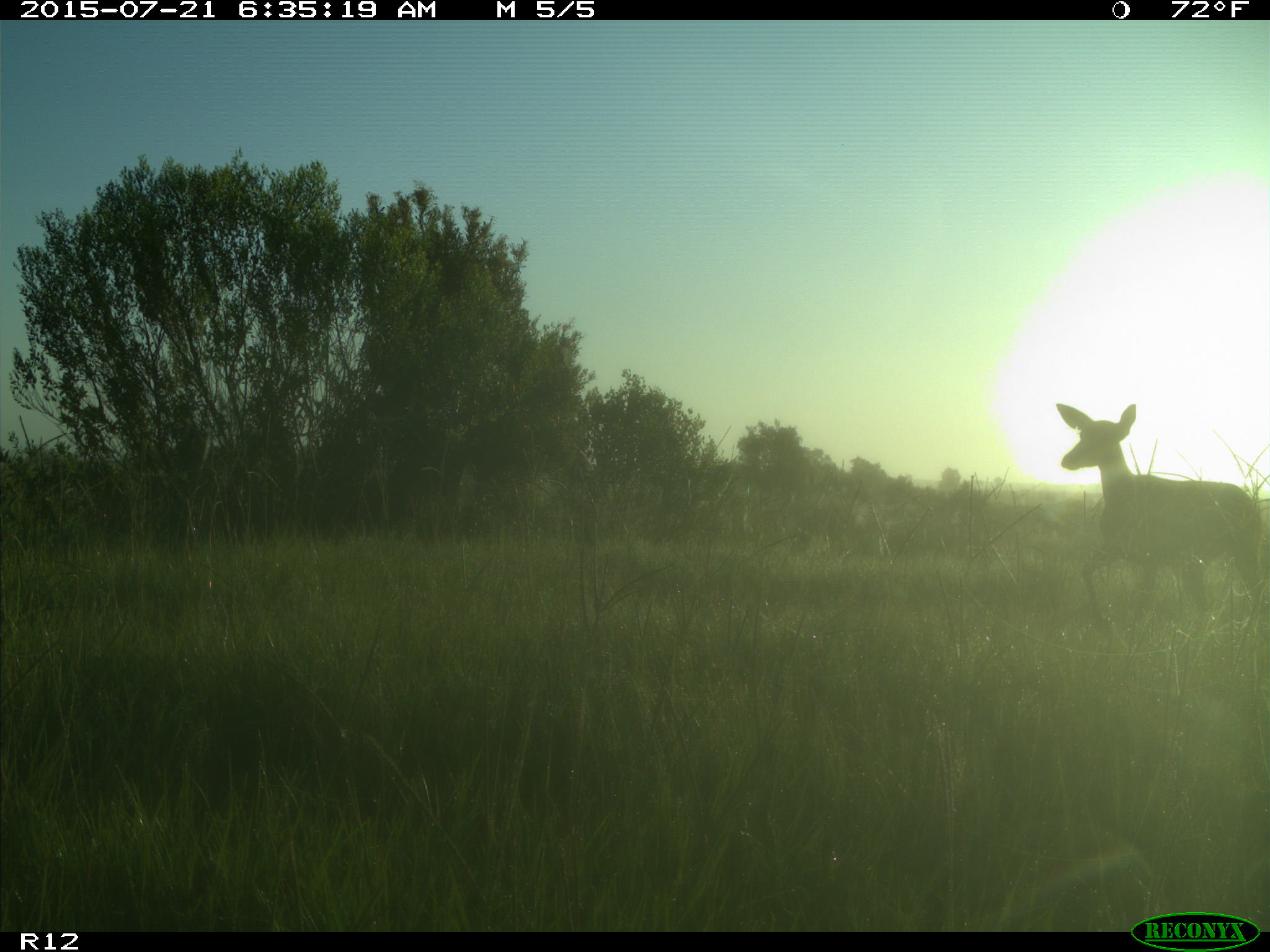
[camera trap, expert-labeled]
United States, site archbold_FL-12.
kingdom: Animalia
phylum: Chordata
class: Mammalia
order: Artiodactyla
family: Cervidae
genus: Odocoileus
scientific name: Odocoileus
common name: deer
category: unidentified deer